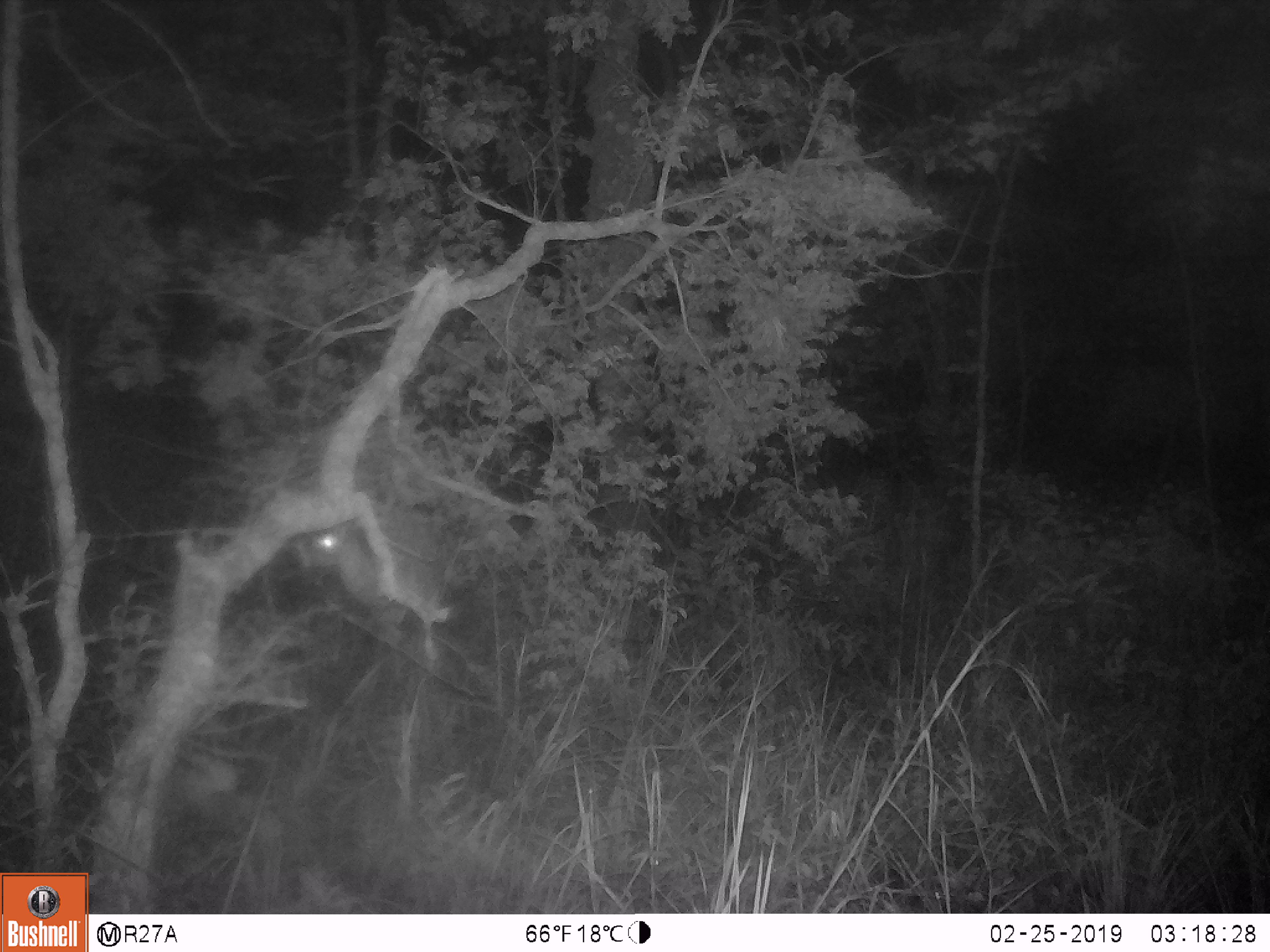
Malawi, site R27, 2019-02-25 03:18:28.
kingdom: Animalia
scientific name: Animalia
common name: other animal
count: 1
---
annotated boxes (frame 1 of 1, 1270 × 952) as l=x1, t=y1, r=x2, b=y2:
other animal: l=292, t=507, r=556, b=664